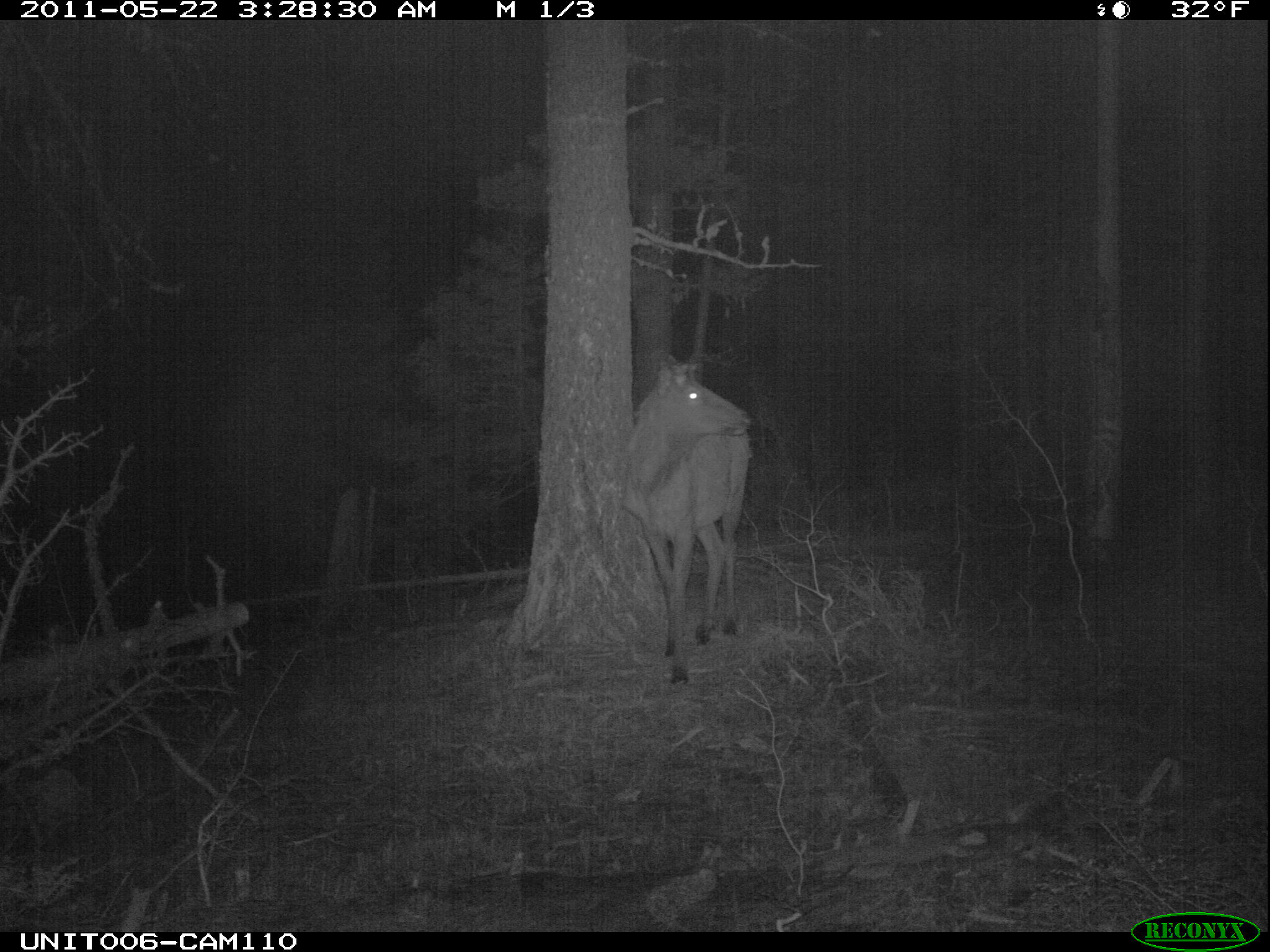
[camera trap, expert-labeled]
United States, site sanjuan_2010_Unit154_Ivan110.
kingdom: Animalia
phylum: Chordata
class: Mammalia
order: Artiodactyla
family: Cervidae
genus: Cervus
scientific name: Cervus elaphus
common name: red deer